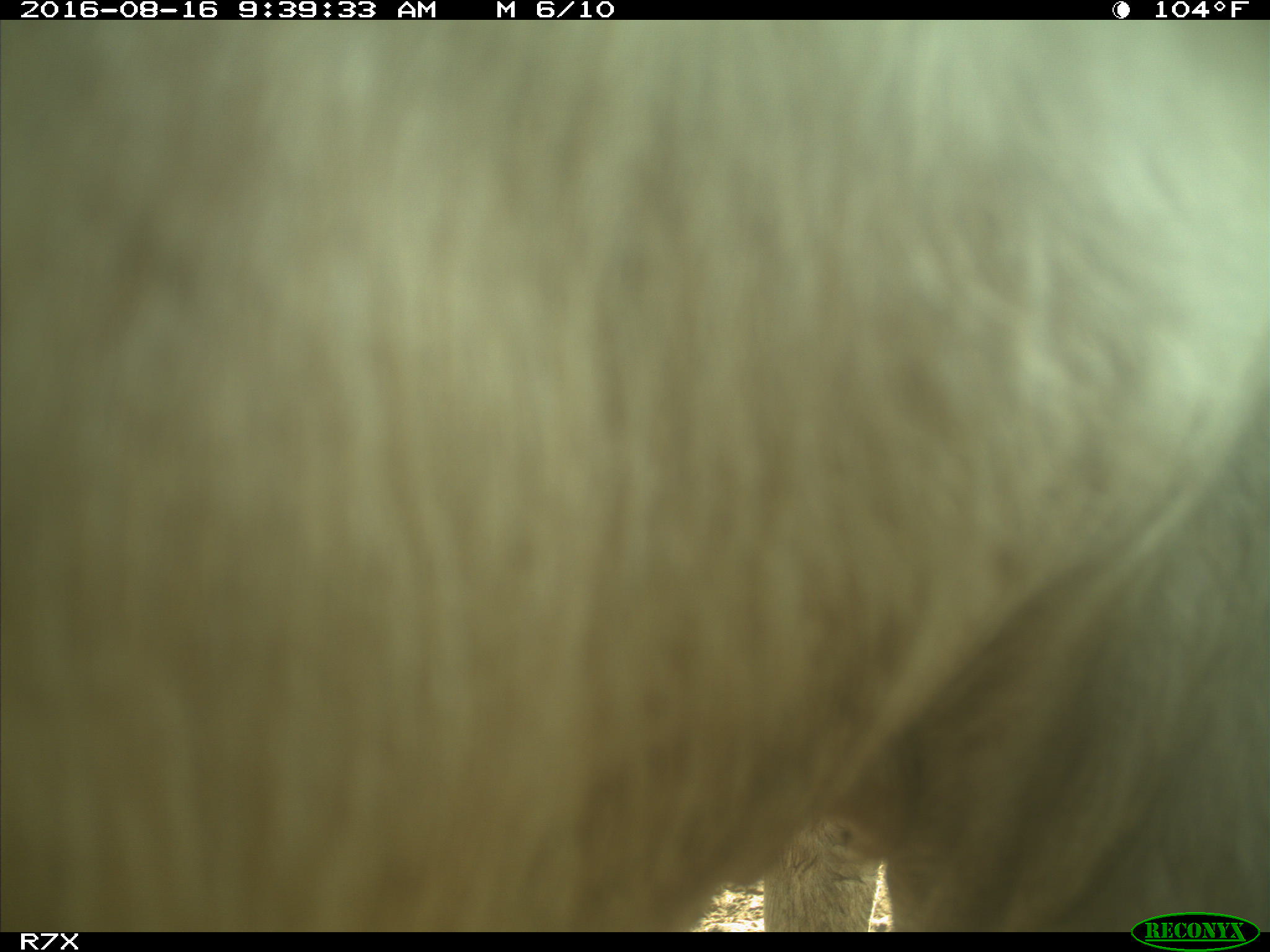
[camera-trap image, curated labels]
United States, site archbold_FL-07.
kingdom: Animalia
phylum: Chordata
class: Mammalia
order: Artiodactyla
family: Bovidae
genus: Bos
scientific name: Bos taurus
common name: domestic cow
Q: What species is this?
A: Bos taurus (domestic cow).